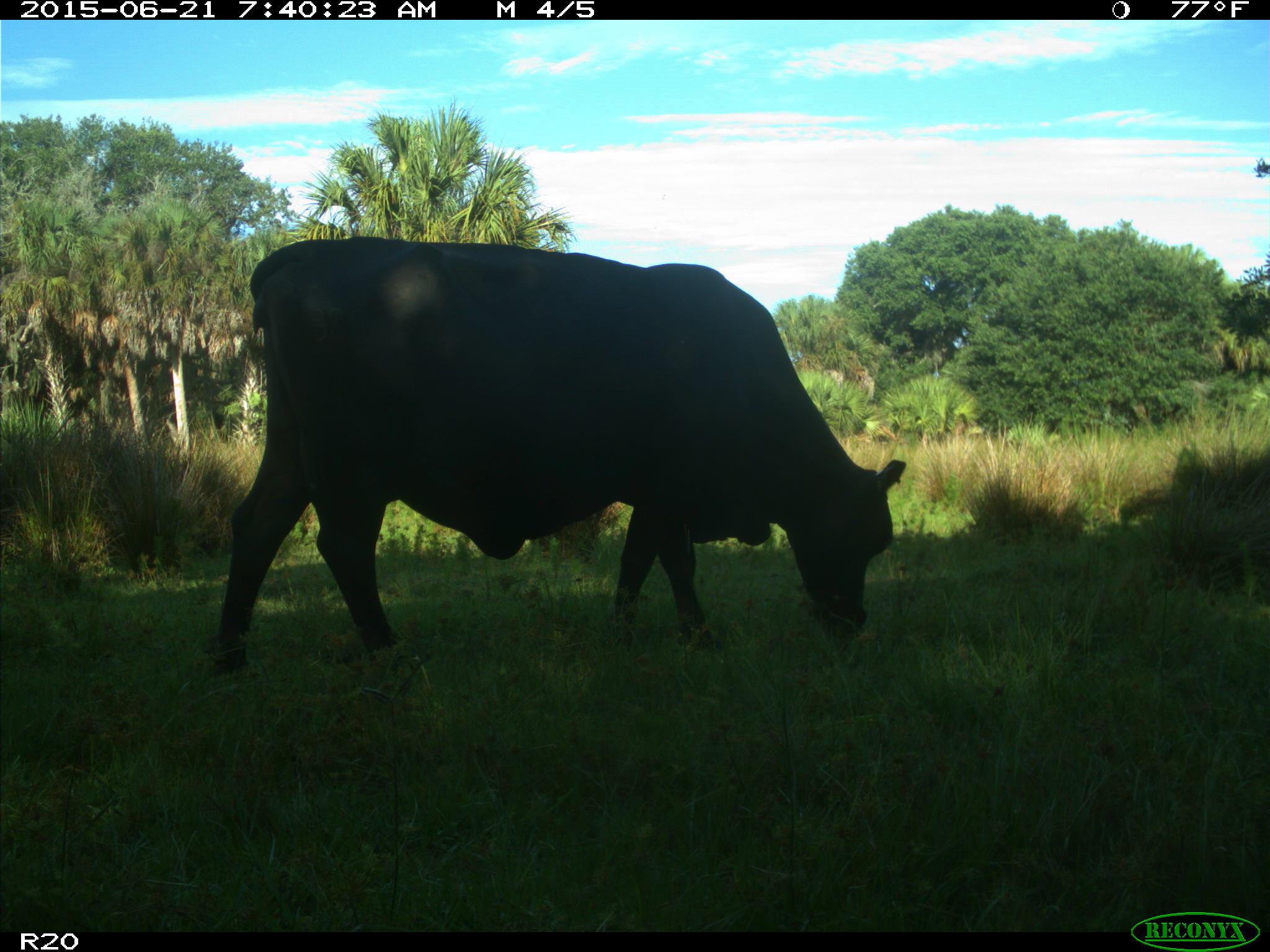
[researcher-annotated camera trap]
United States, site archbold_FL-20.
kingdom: Animalia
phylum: Chordata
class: Mammalia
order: Artiodactyla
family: Bovidae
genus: Bos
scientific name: Bos taurus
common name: domestic cow